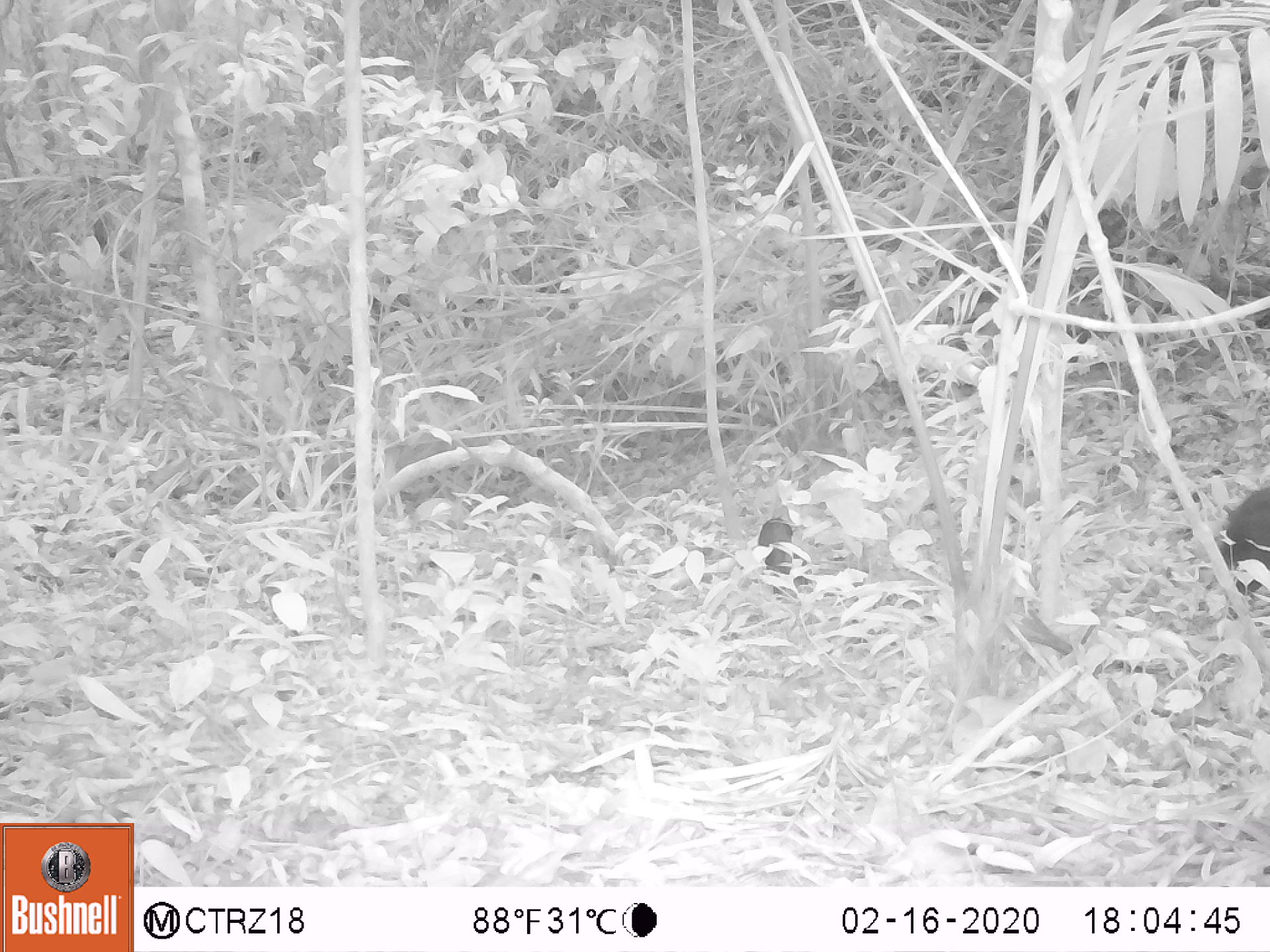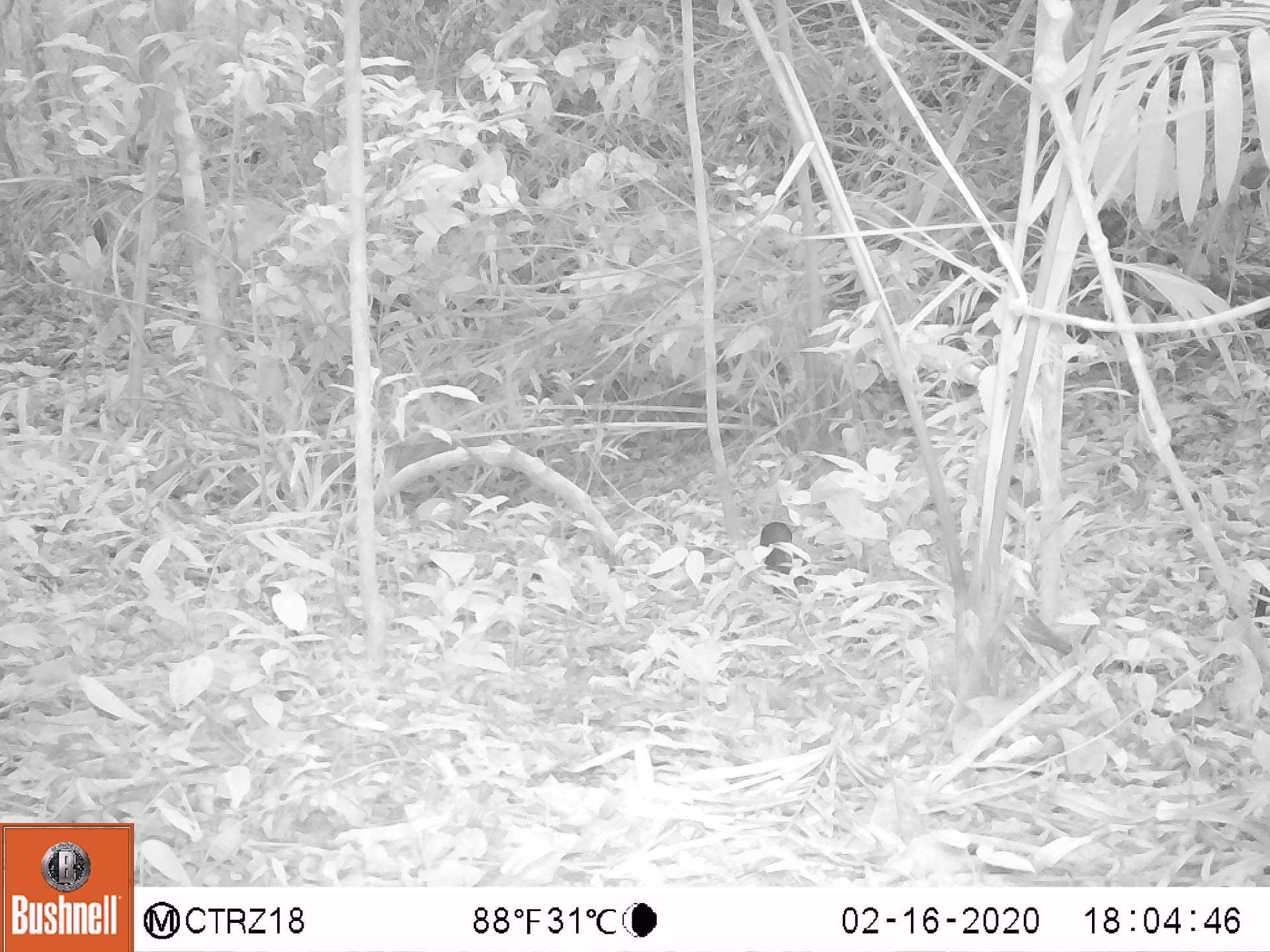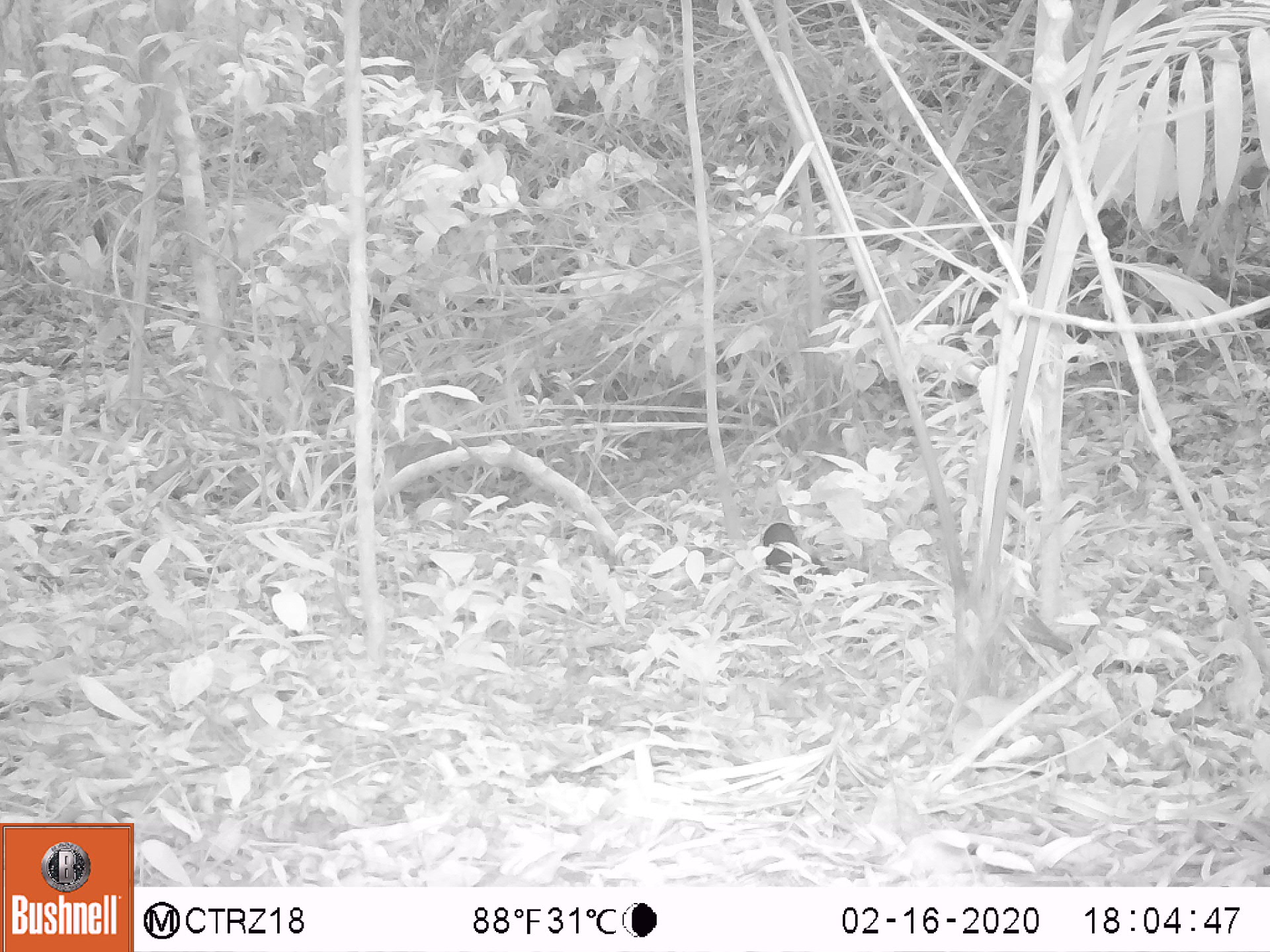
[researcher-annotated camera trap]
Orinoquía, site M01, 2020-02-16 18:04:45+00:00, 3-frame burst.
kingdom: Animalia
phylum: Chordata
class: Mammalia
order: Rodentia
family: Dasyproctidae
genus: Dasyprocta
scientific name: Dasyprocta fuliginosa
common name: black agouti